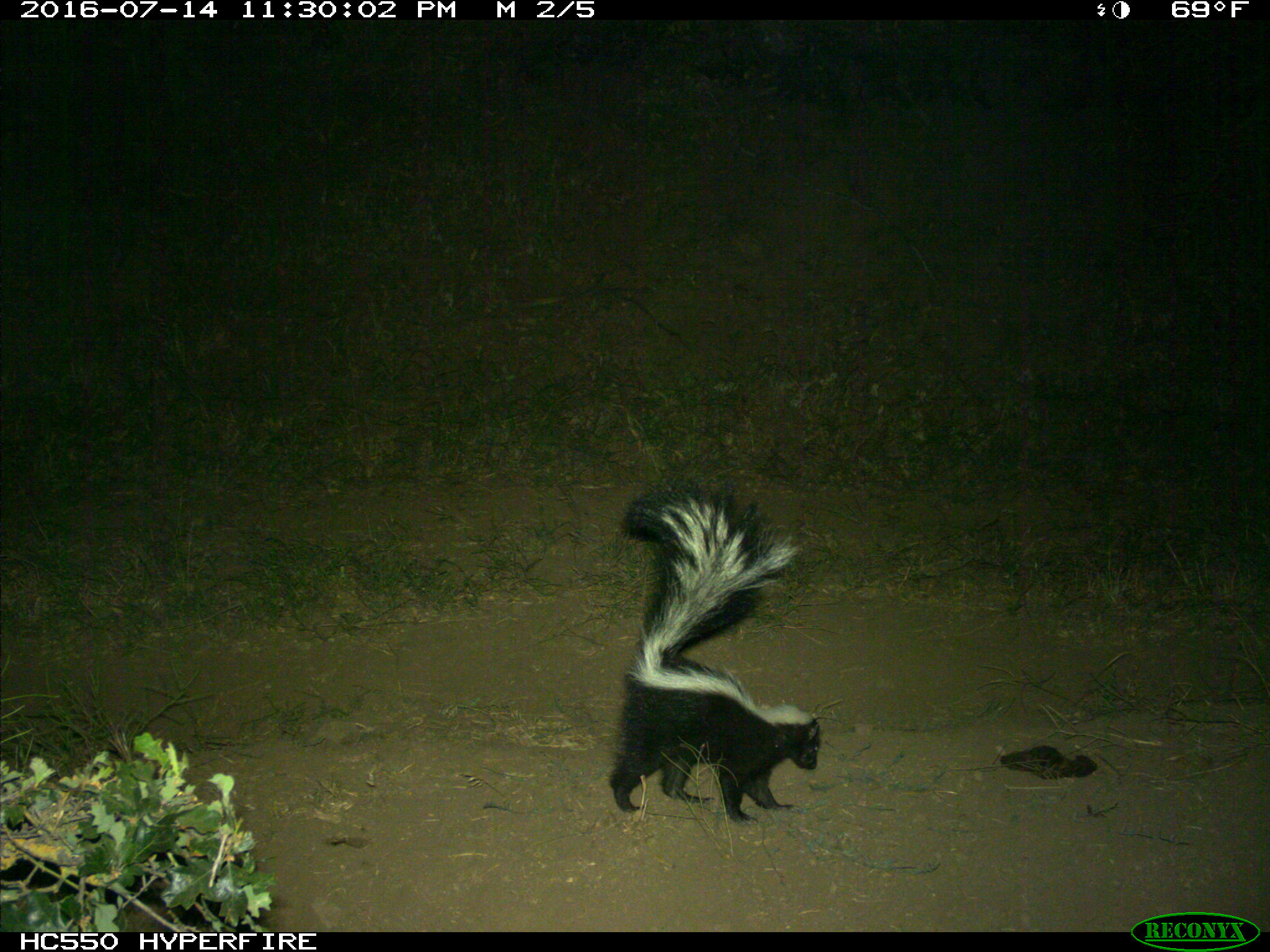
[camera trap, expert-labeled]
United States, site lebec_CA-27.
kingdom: Animalia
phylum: Chordata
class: Mammalia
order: Carnivora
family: Mephitidae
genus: Mephitis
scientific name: Mephitis mephitis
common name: striped skunk